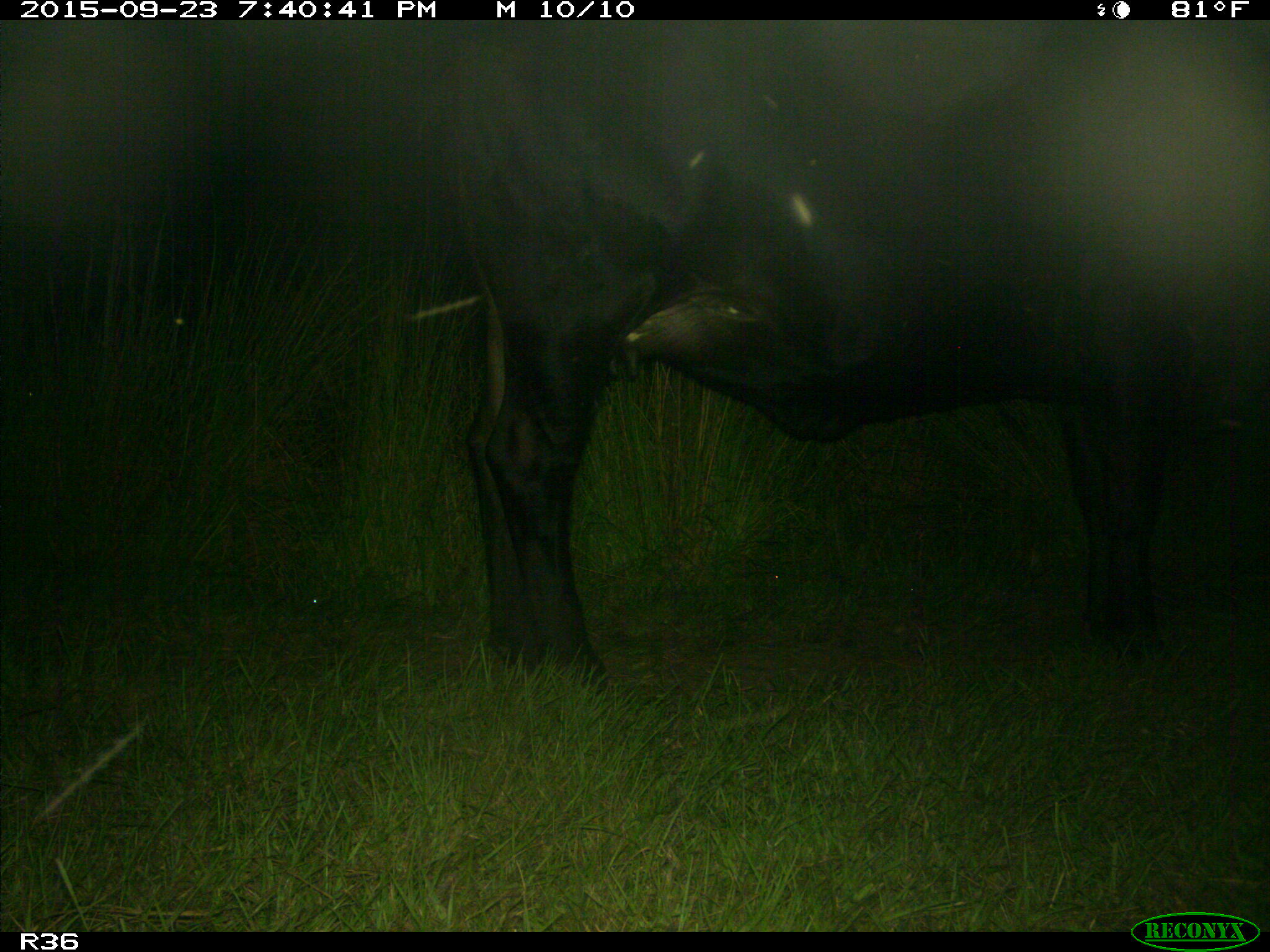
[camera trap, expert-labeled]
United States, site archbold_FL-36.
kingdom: Animalia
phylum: Chordata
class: Mammalia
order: Artiodactyla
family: Bovidae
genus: Bos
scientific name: Bos taurus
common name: domestic cow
Bos taurus (domestic cow).